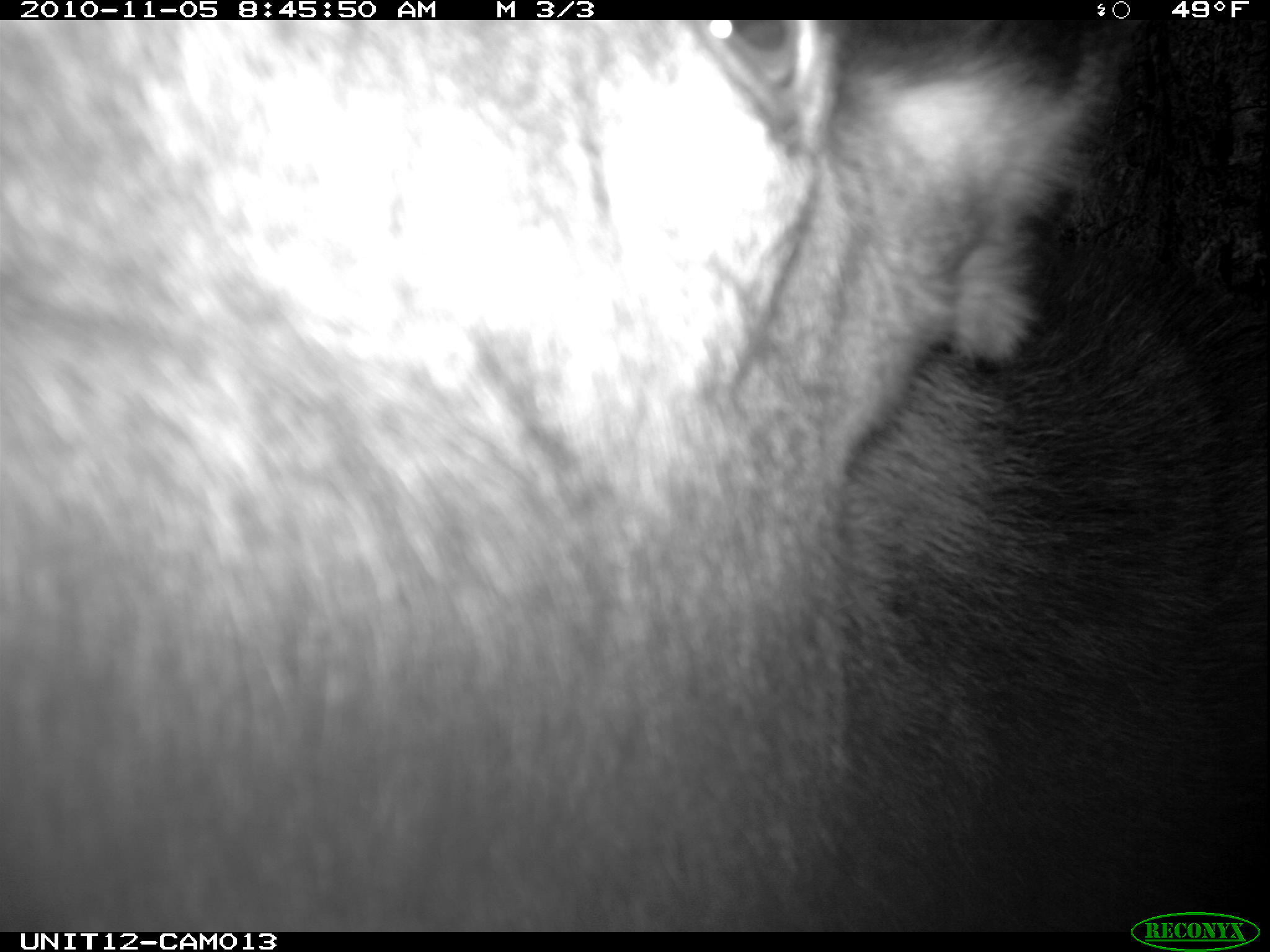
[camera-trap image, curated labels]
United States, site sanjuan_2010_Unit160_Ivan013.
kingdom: Animalia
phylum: Chordata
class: Mammalia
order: Artiodactyla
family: Cervidae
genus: Alces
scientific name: Alces alces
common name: moose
Alces alces (moose).